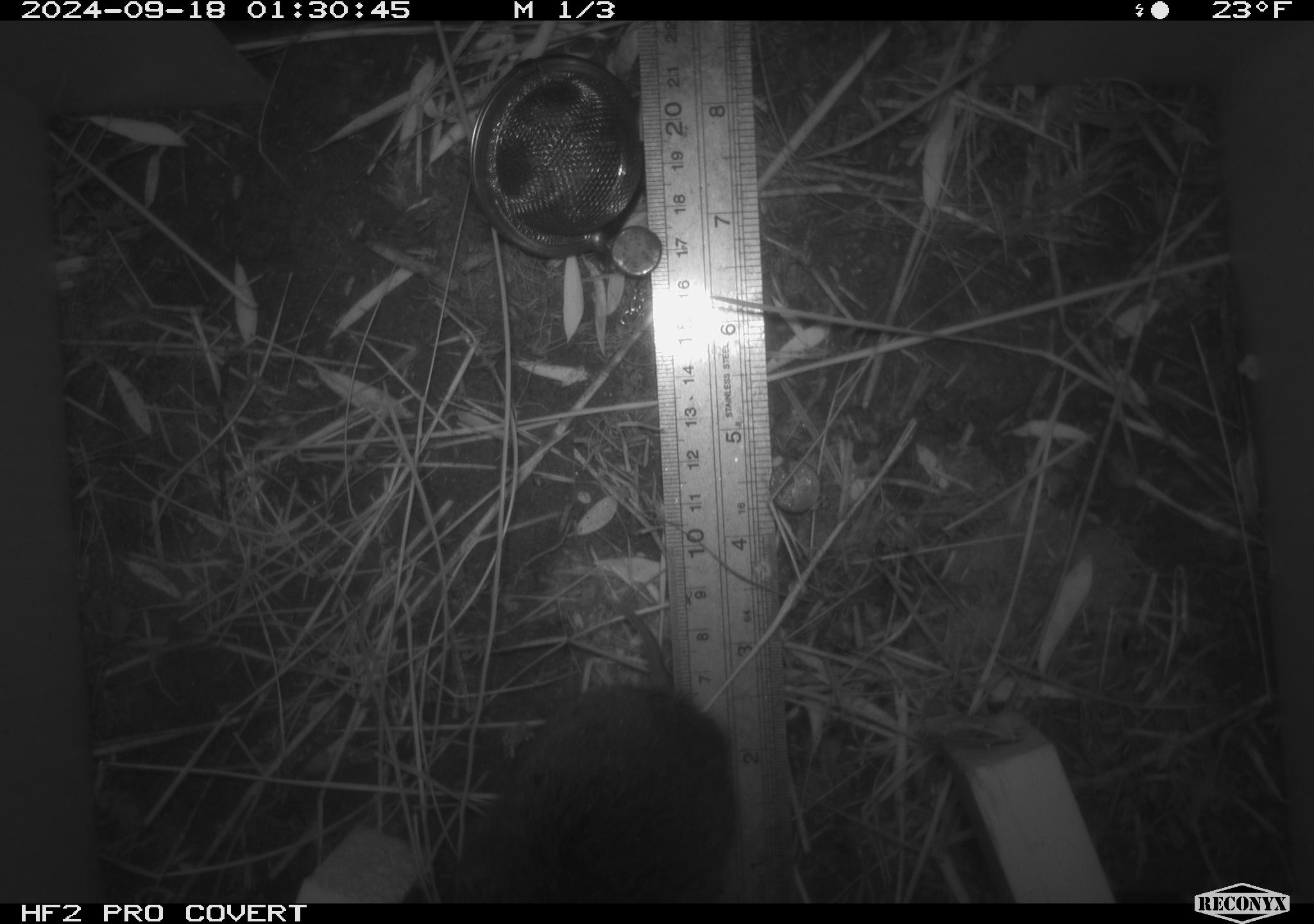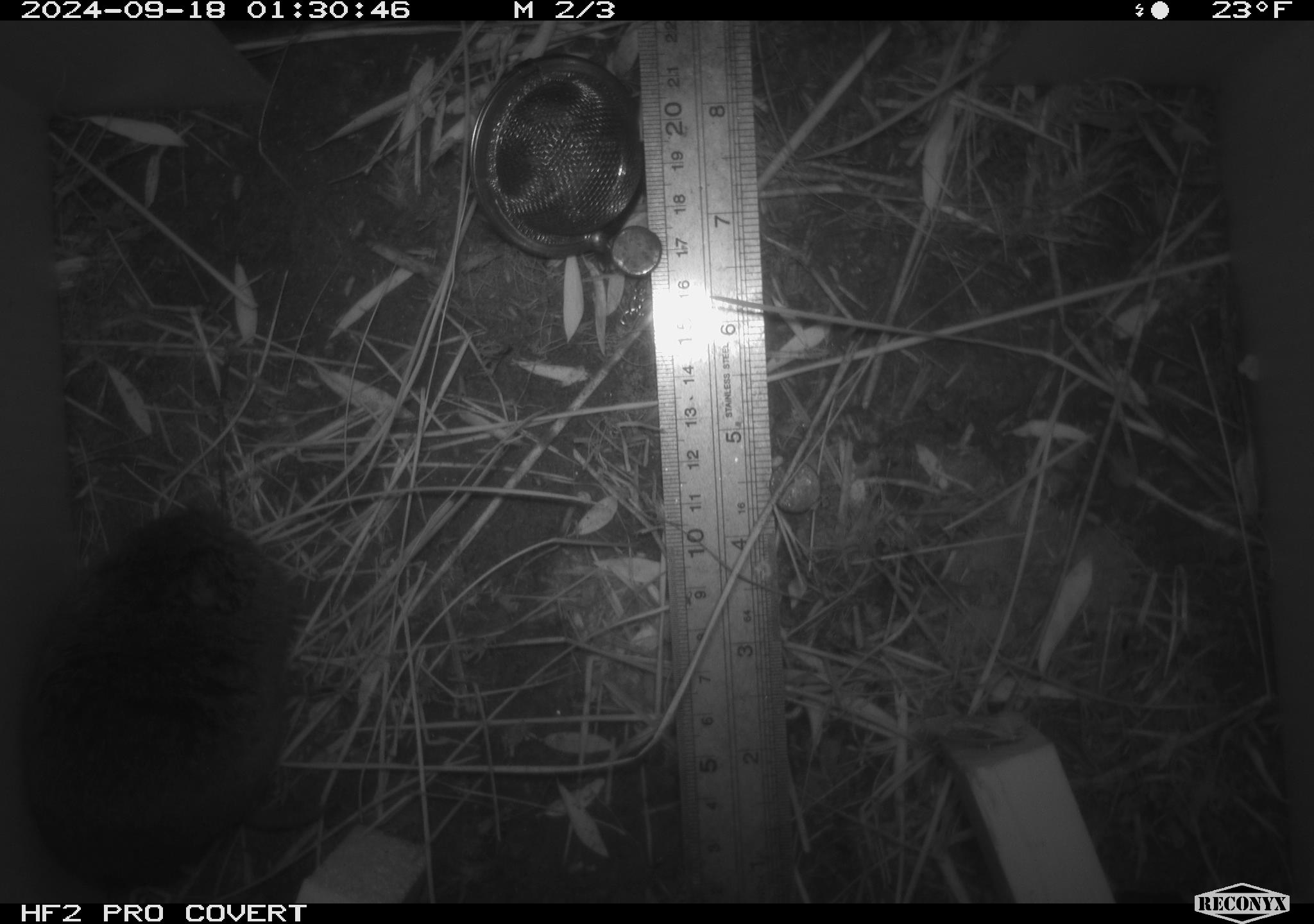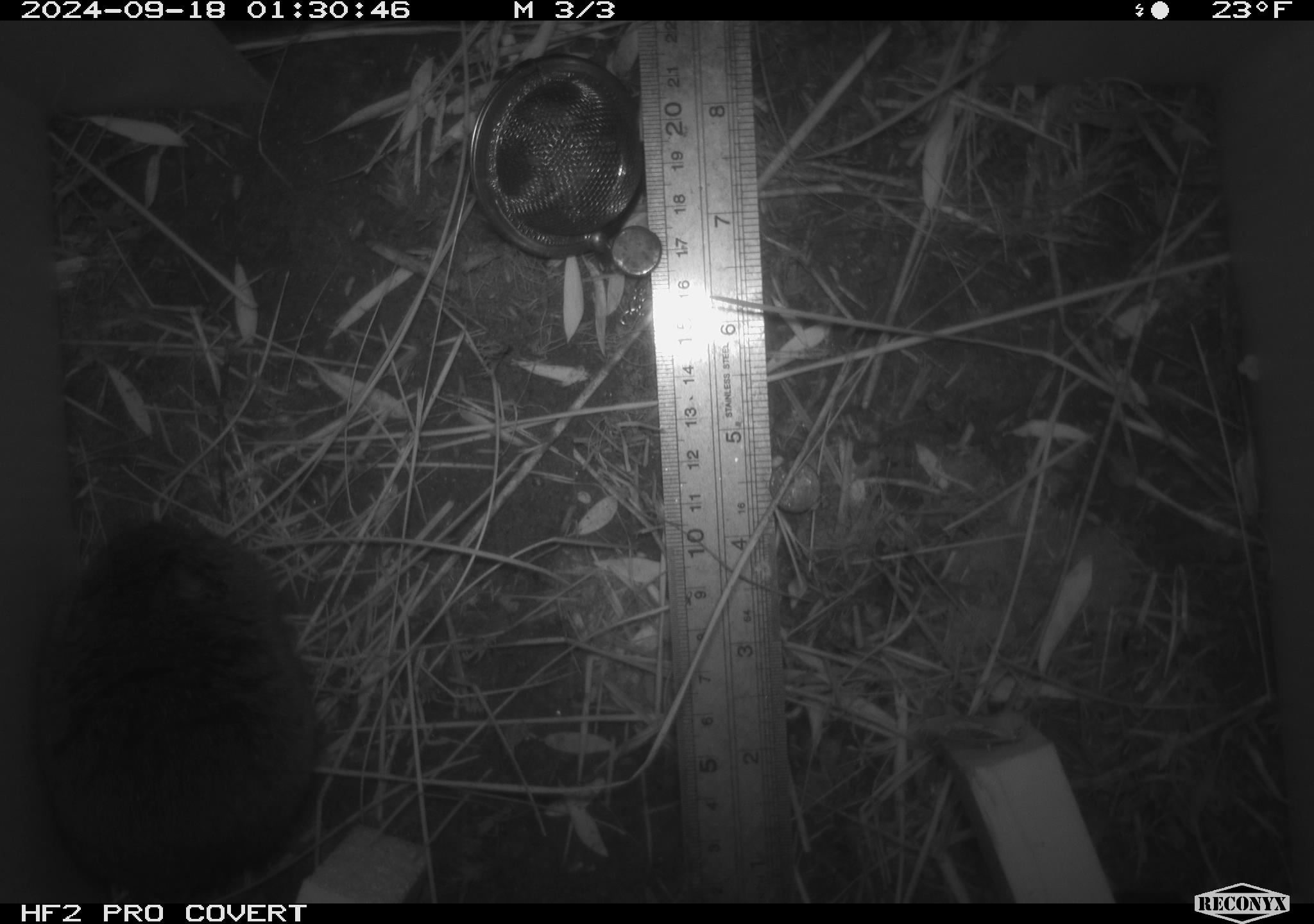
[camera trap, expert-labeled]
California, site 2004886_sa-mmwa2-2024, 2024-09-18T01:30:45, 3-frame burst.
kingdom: Animalia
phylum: Chordata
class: Mammalia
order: Rodentia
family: Cricetidae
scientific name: Arvicolinae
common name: voles, lemmings, and muskrats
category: arvicolinae subfamily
Arvicolinae subfamily (voles, lemmings, and muskrats) (Arvicolinae).